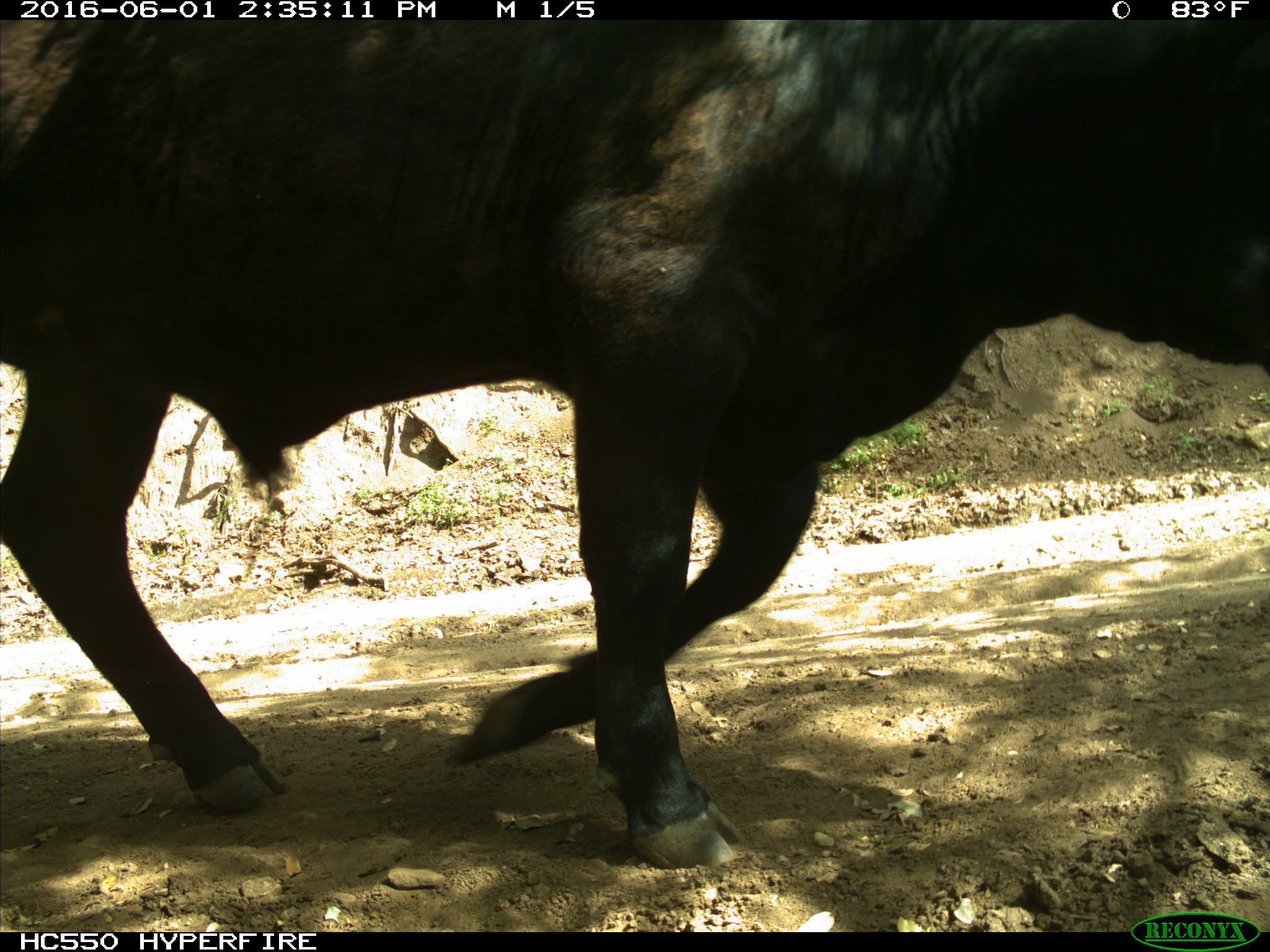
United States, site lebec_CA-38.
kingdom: Animalia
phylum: Chordata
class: Mammalia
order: Artiodactyla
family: Bovidae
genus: Bos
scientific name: Bos taurus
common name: domestic cow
Bos taurus (domestic cow).